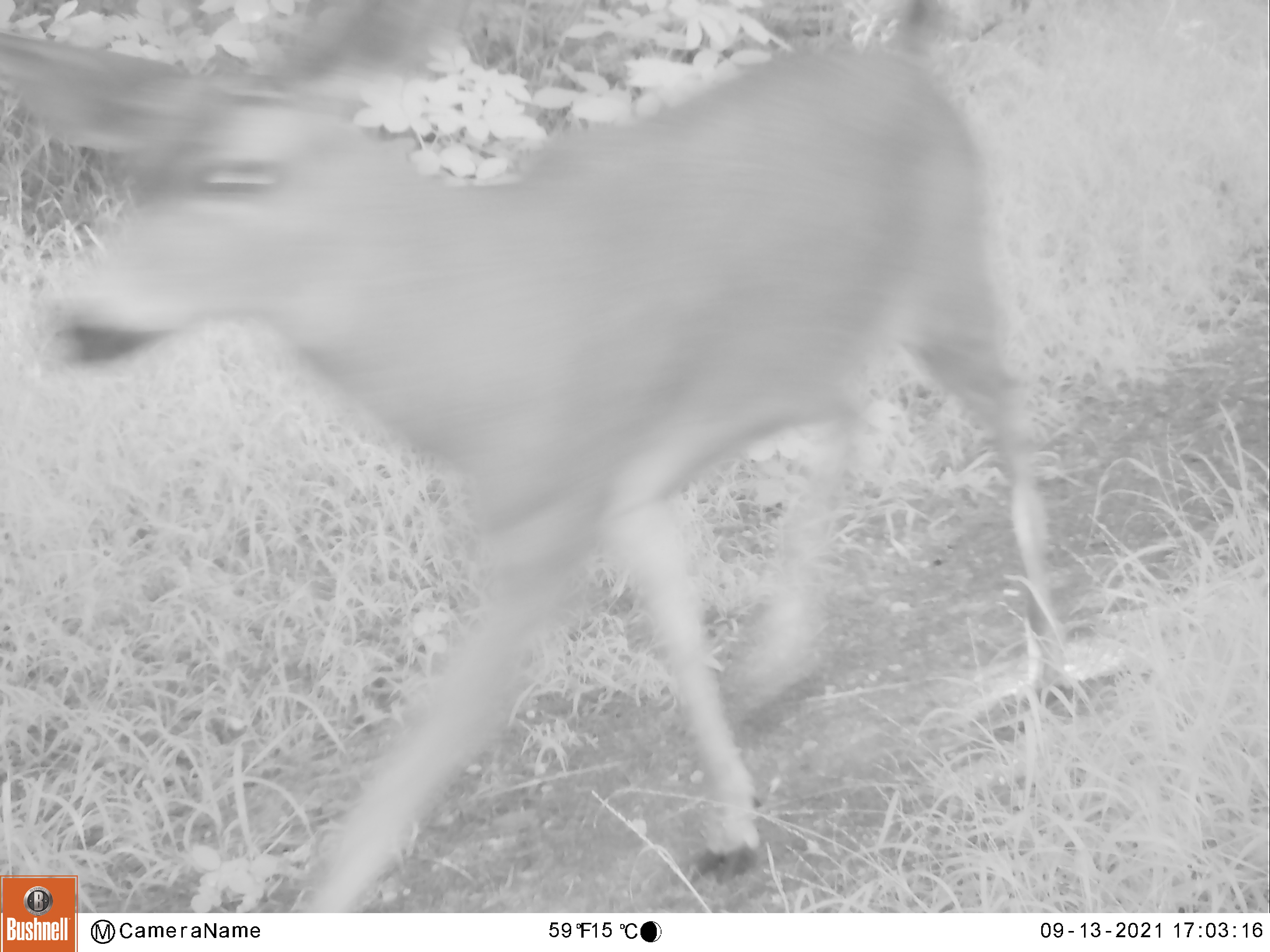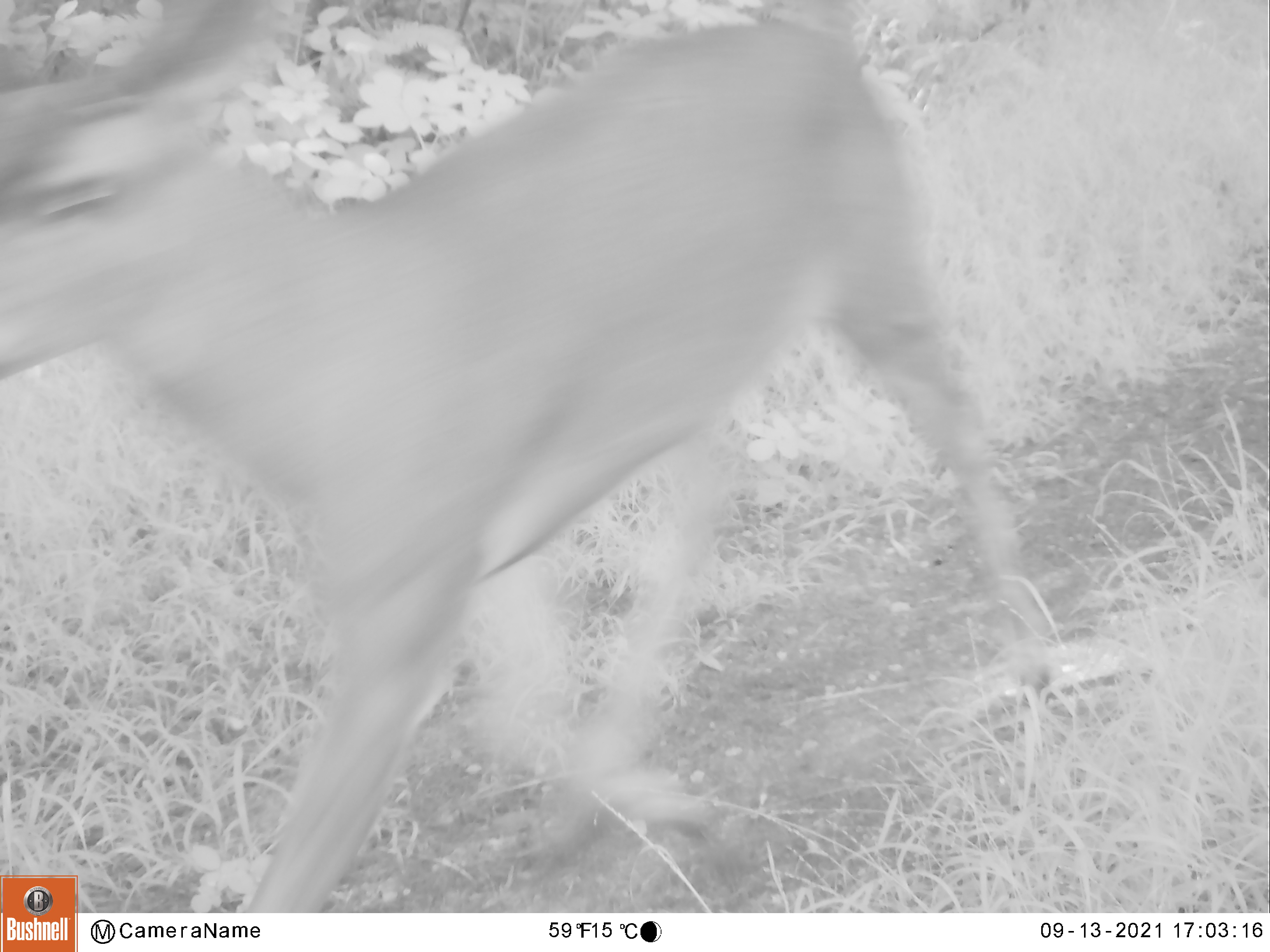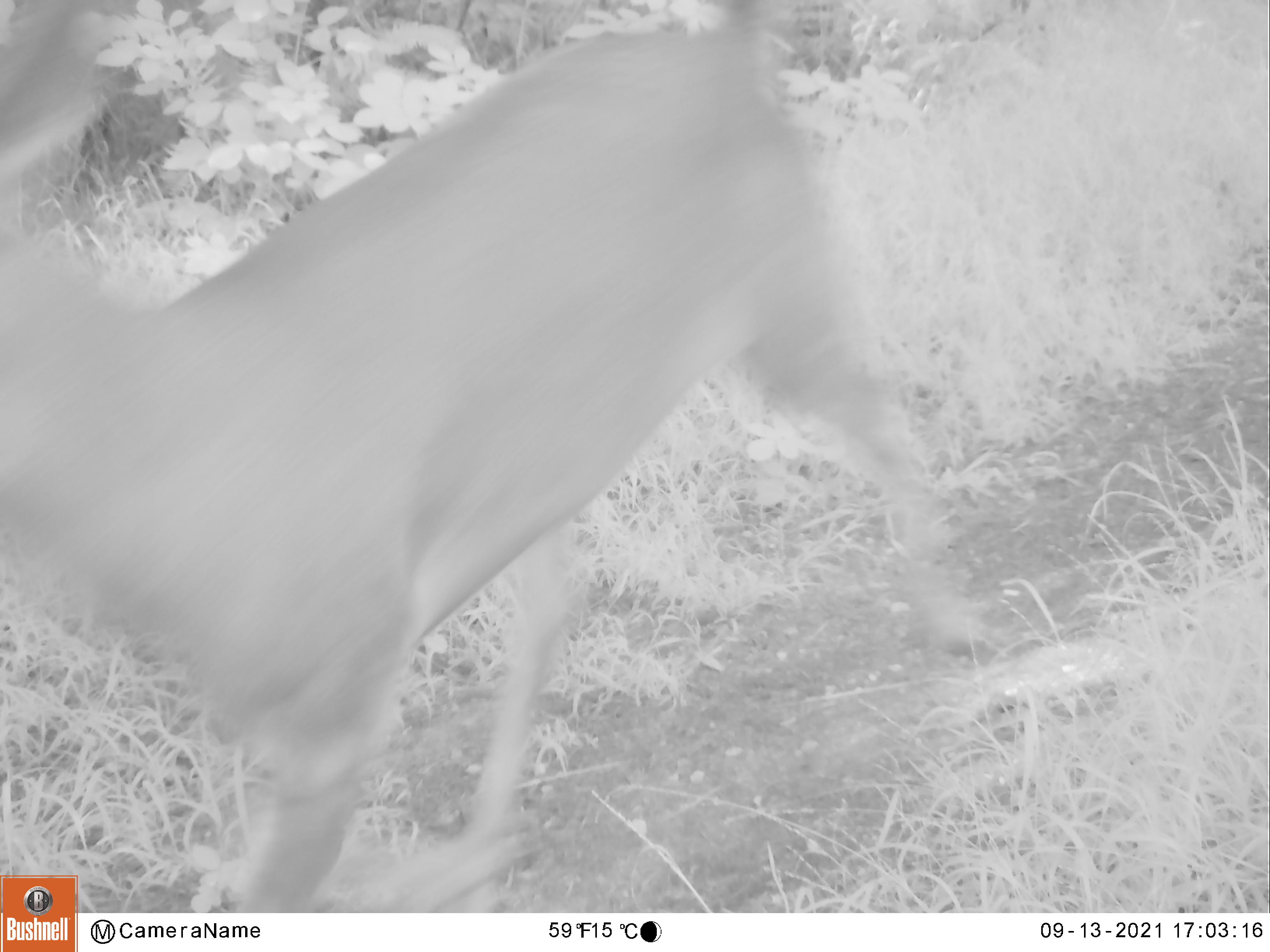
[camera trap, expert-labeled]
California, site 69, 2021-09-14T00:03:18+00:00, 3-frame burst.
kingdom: Animalia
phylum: Chordata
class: Mammalia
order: Artiodactyla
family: Cervidae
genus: Odocoileus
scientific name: Odocoileus hemionus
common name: mule deer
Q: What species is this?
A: Mule deer (Odocoileus hemionus).